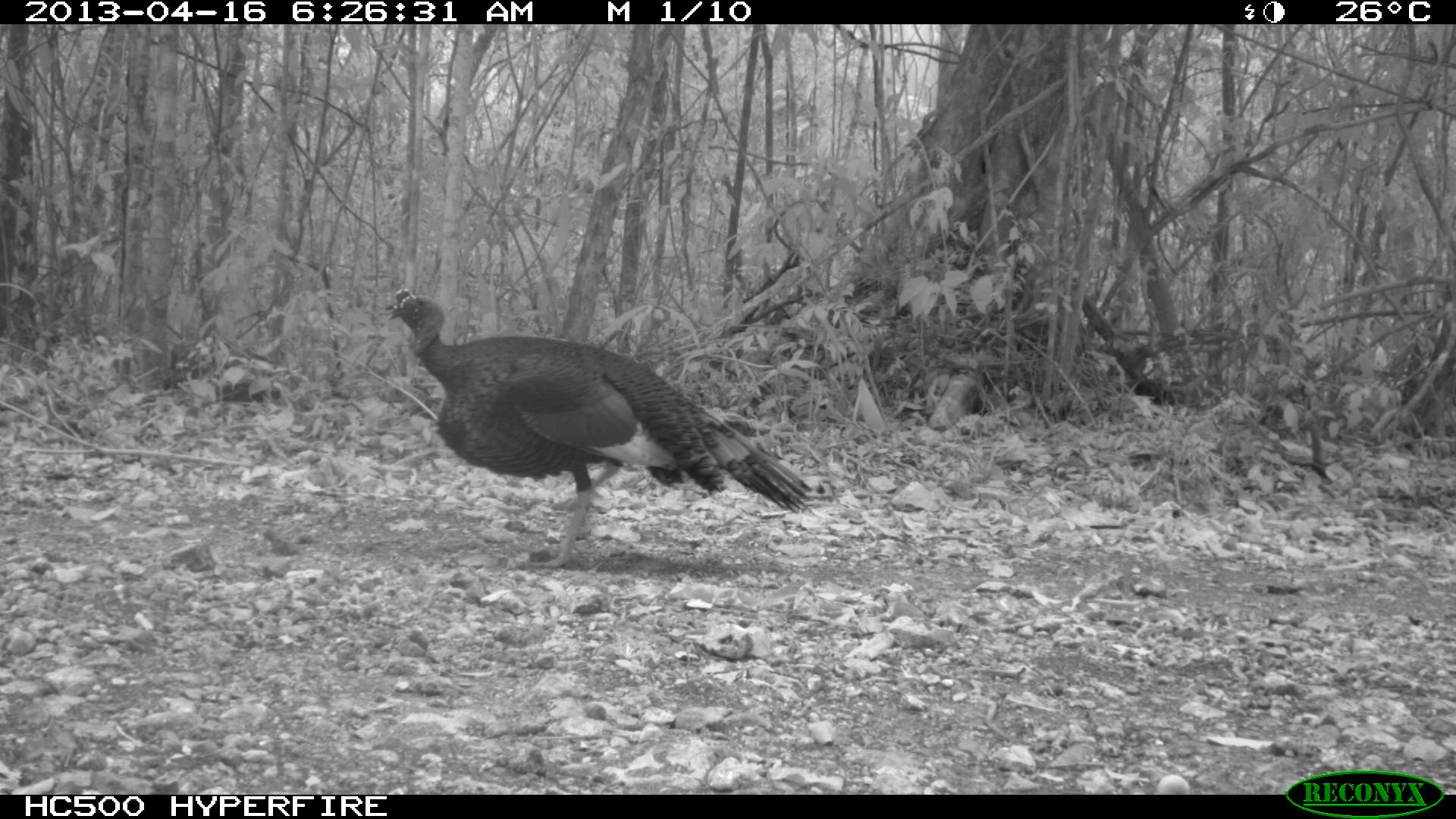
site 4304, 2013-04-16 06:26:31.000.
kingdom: Animalia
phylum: Chordata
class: Aves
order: Galliformes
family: Phasianidae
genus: Meleagris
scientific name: Meleagris ocellata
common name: ocellated turkey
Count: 1.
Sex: male.